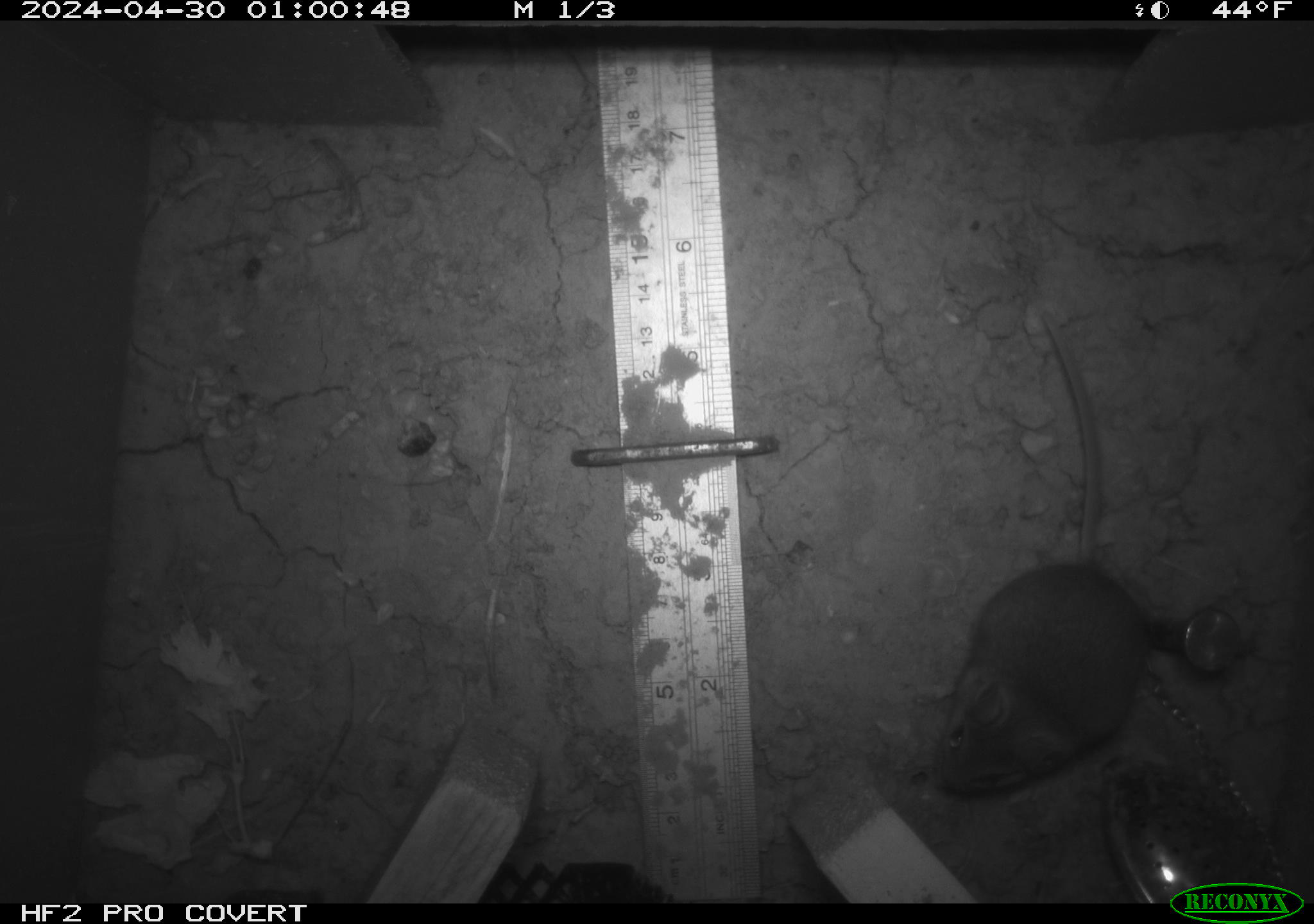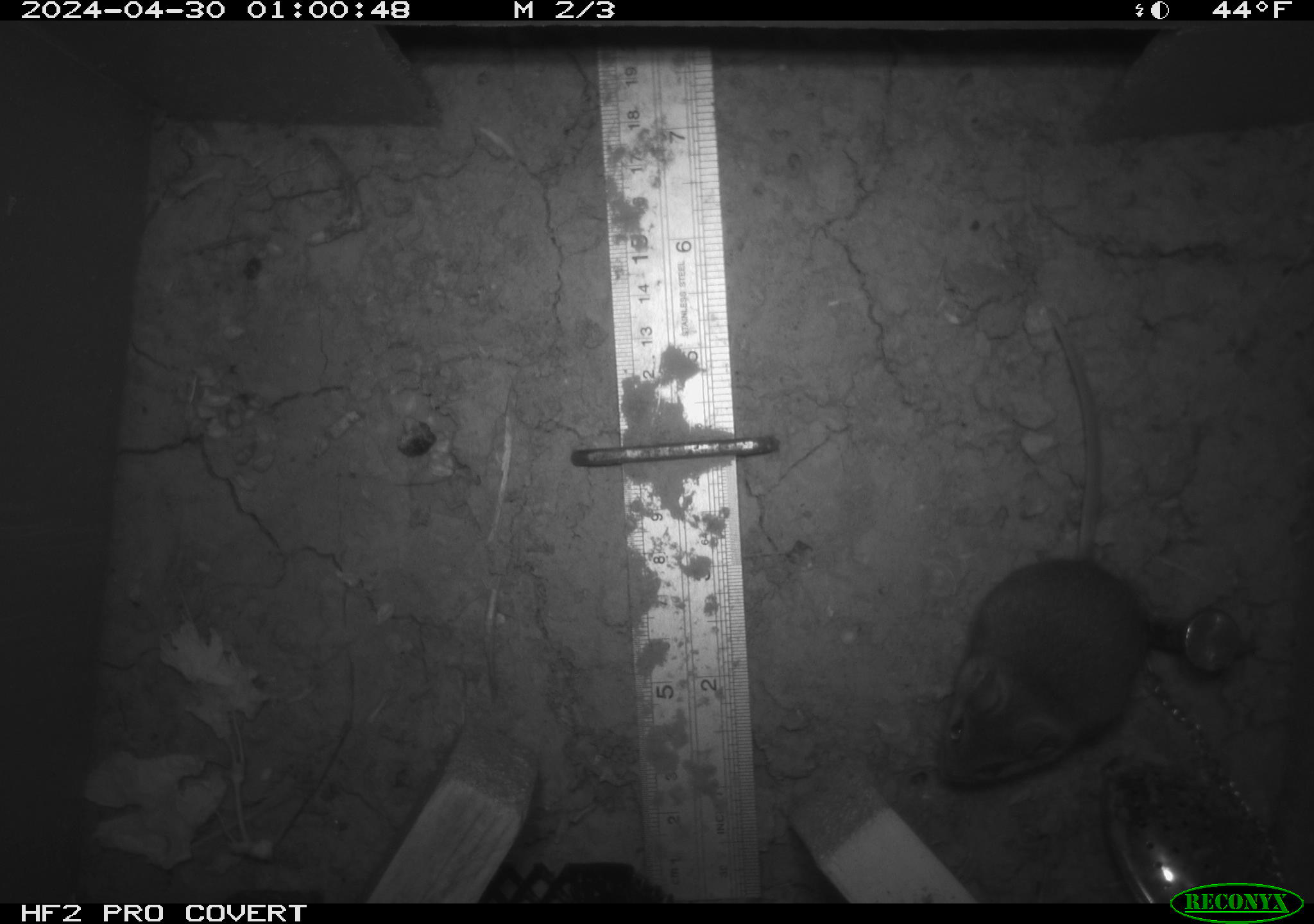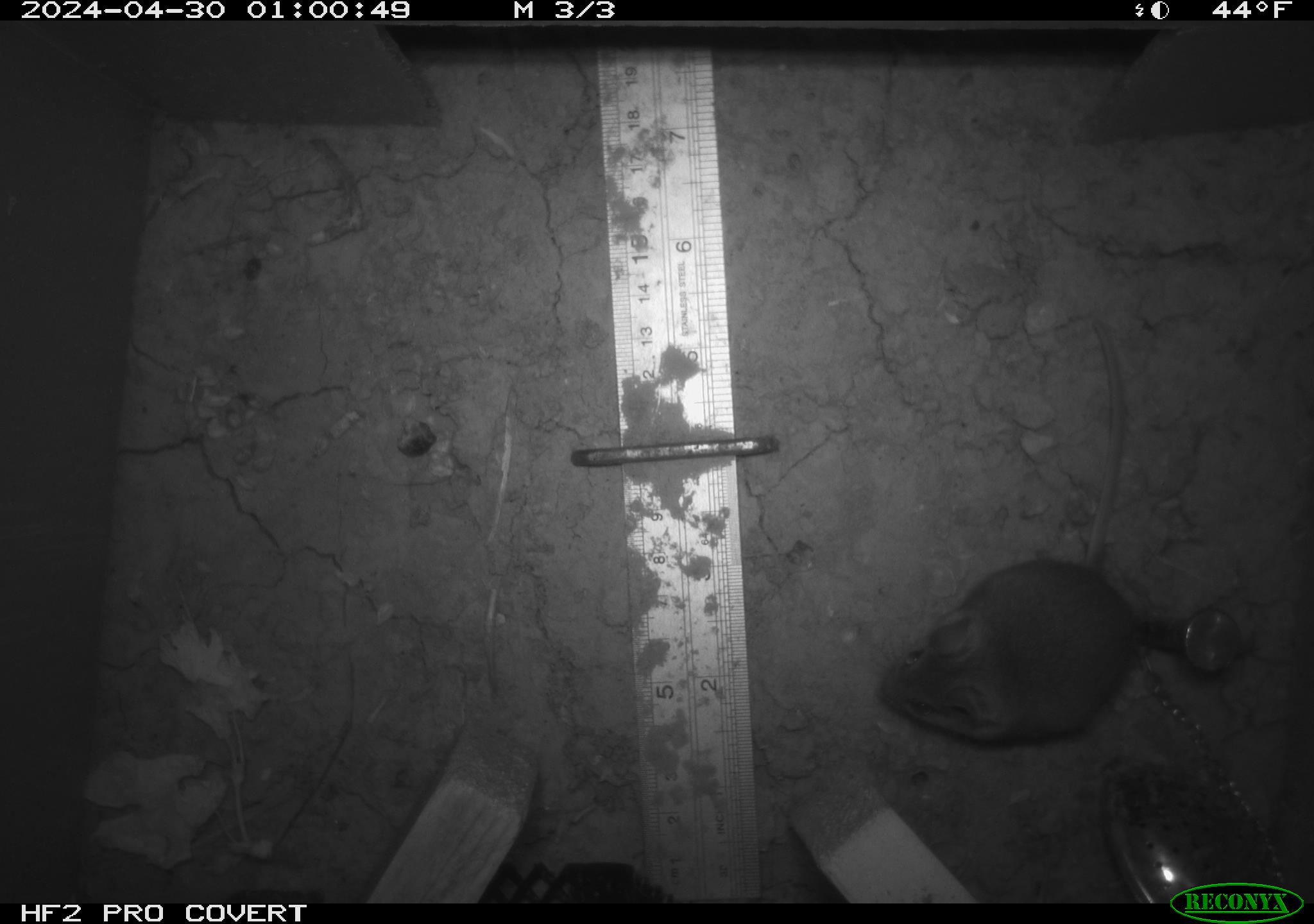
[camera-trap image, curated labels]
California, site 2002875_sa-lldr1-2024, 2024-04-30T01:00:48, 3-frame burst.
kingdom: Animalia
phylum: Chordata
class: Mammalia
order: Rodentia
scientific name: Rodentia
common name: mouse species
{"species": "mouse species (Rodentia)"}